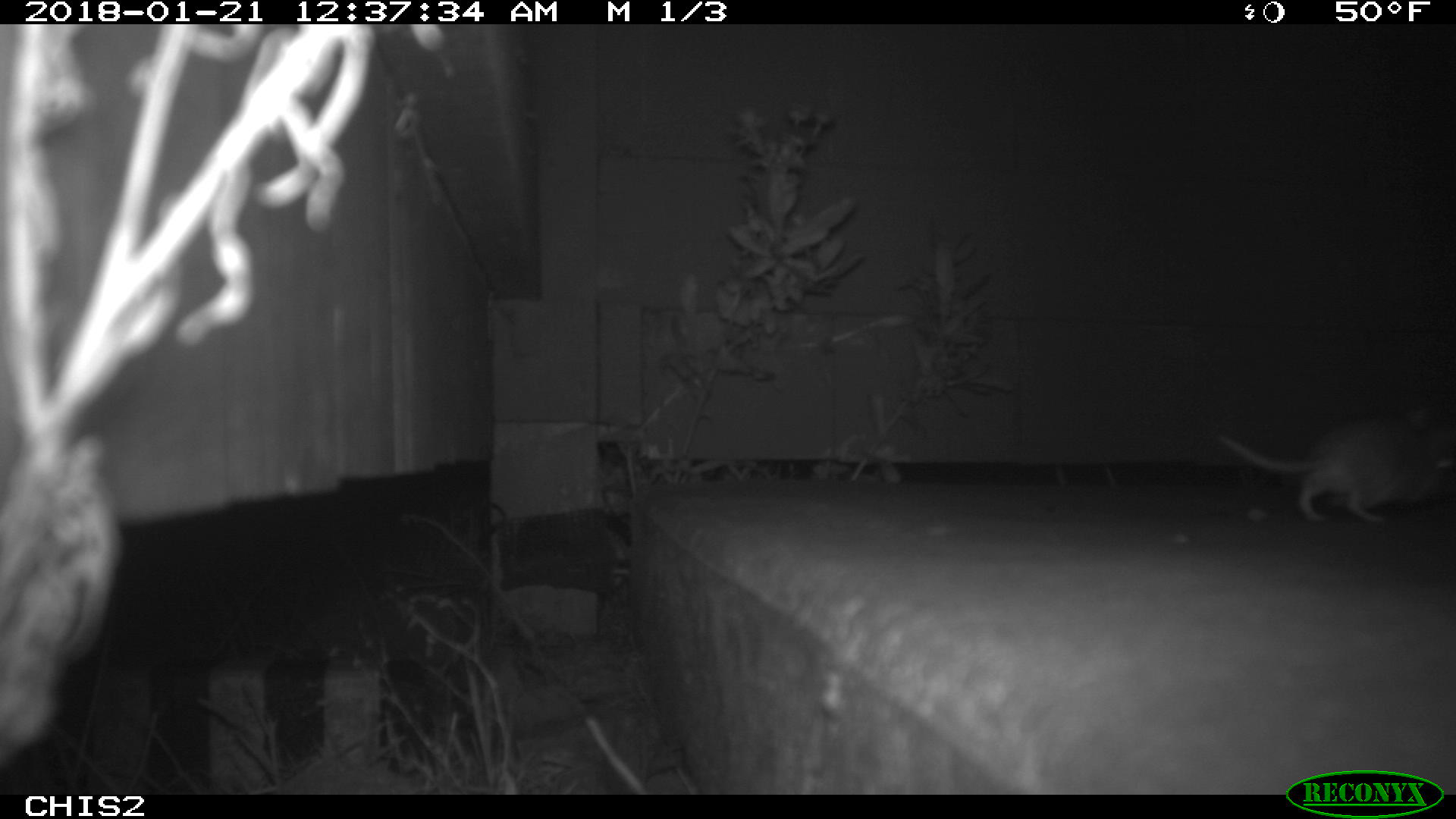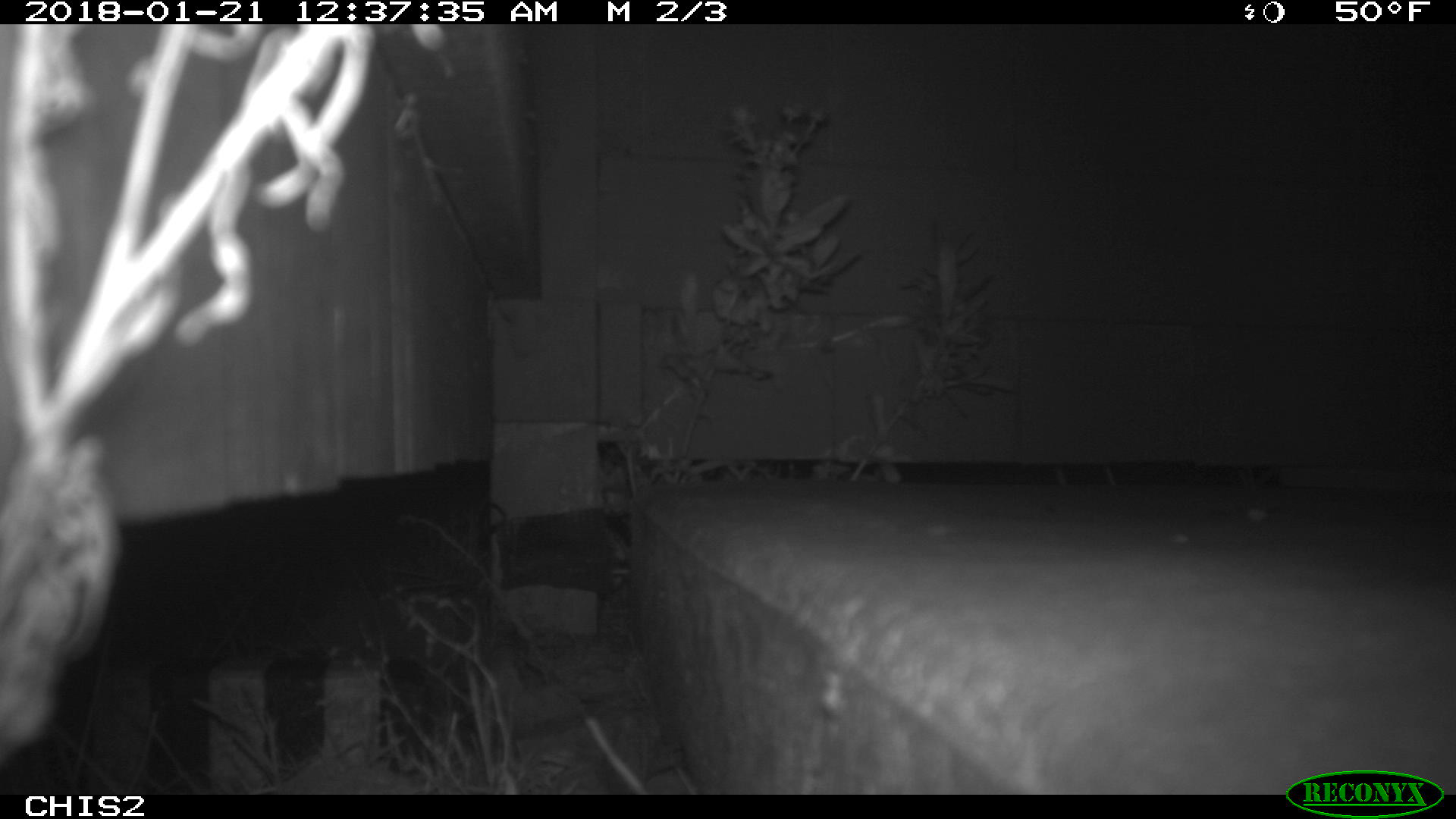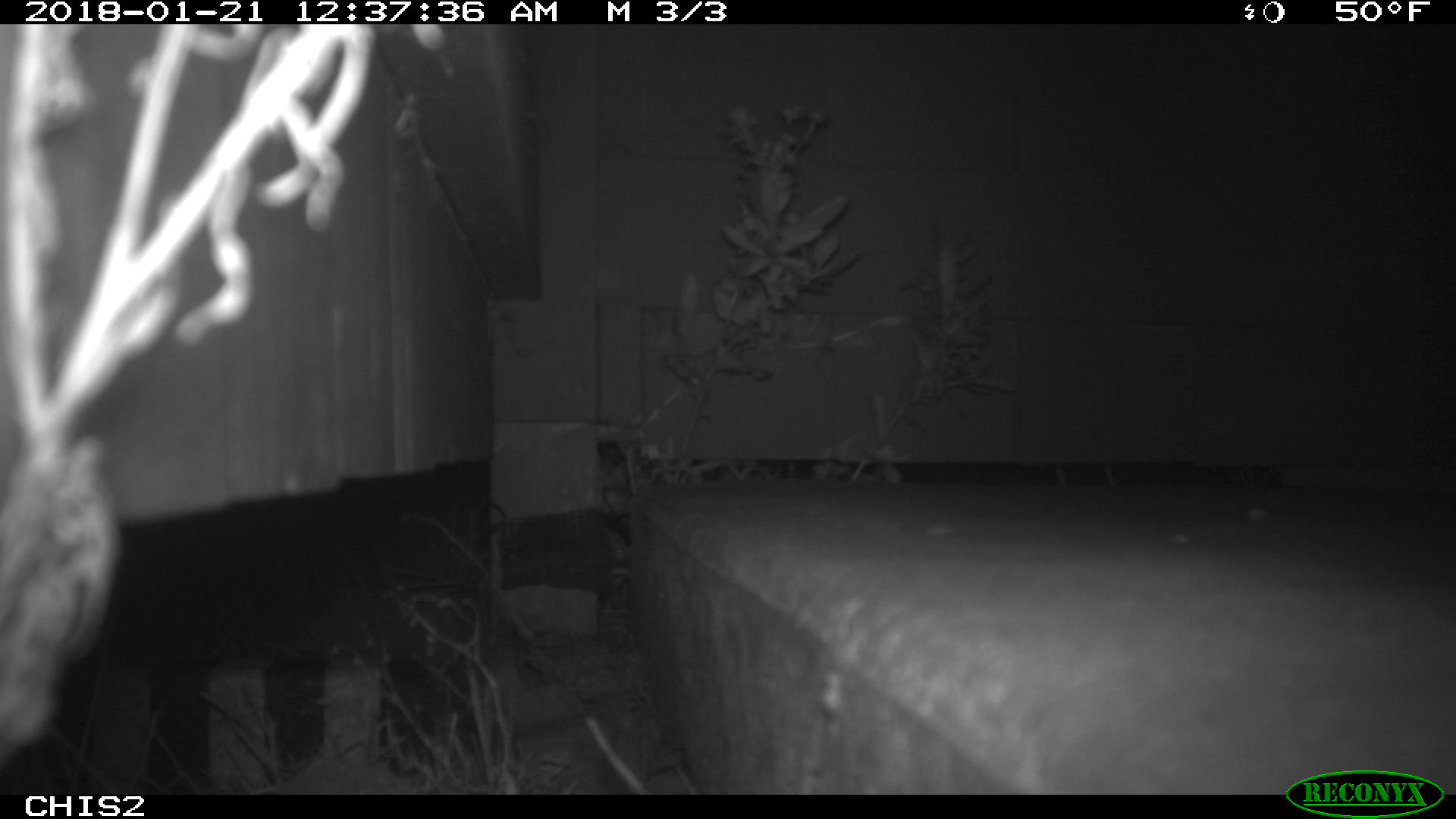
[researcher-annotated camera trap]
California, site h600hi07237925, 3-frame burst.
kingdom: Animalia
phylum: Chordata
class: Mammalia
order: Rodentia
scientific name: Rodentia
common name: rodent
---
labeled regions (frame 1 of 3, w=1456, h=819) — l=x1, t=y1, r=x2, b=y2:
rodent: l=1216, t=397, r=1455, b=524